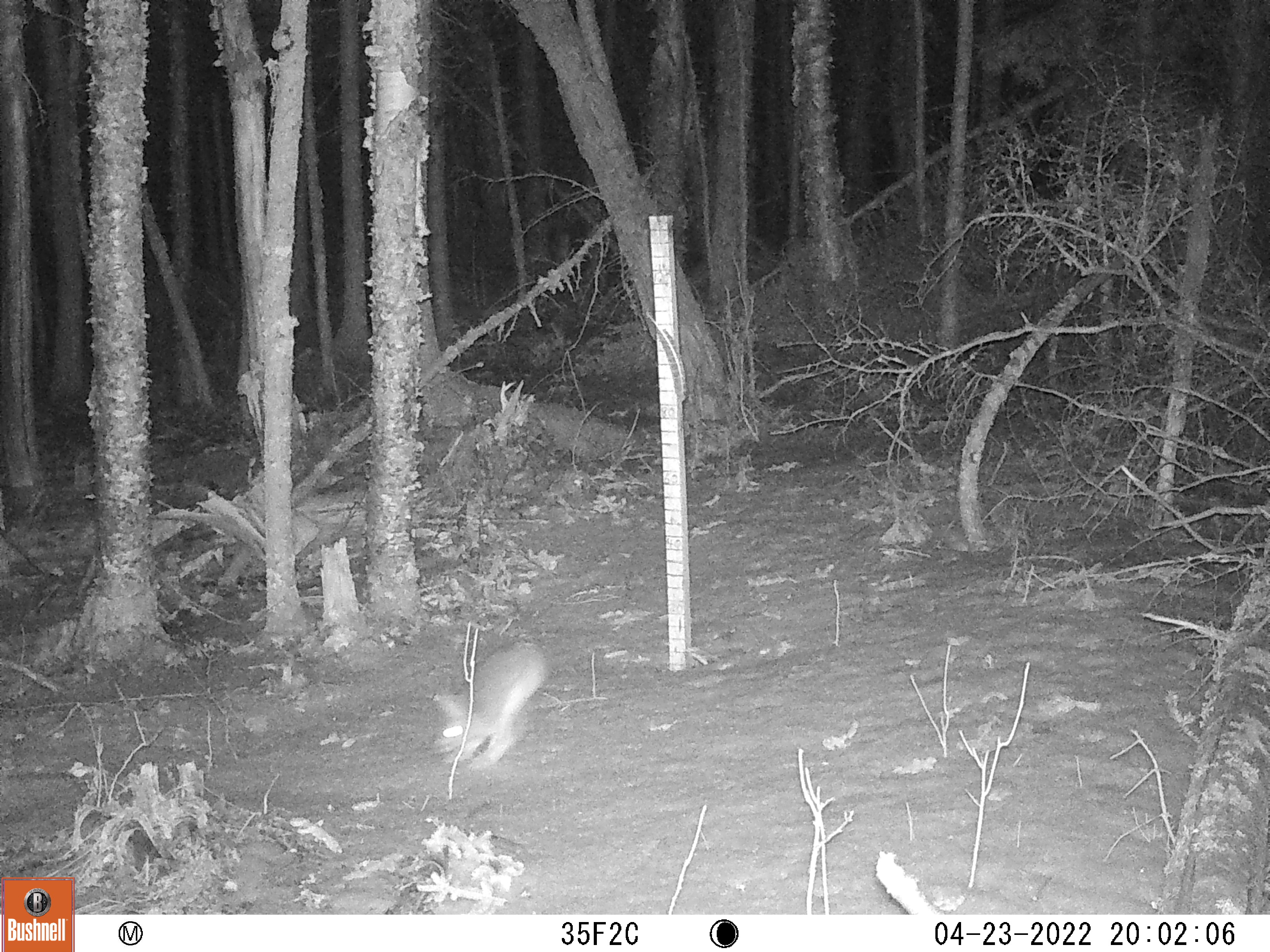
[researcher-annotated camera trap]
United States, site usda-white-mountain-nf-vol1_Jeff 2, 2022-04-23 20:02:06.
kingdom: Animalia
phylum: Chordata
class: Mammalia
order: Lagomorpha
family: Leporidae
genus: Lepus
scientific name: Lepus americanus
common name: snowshoe hare